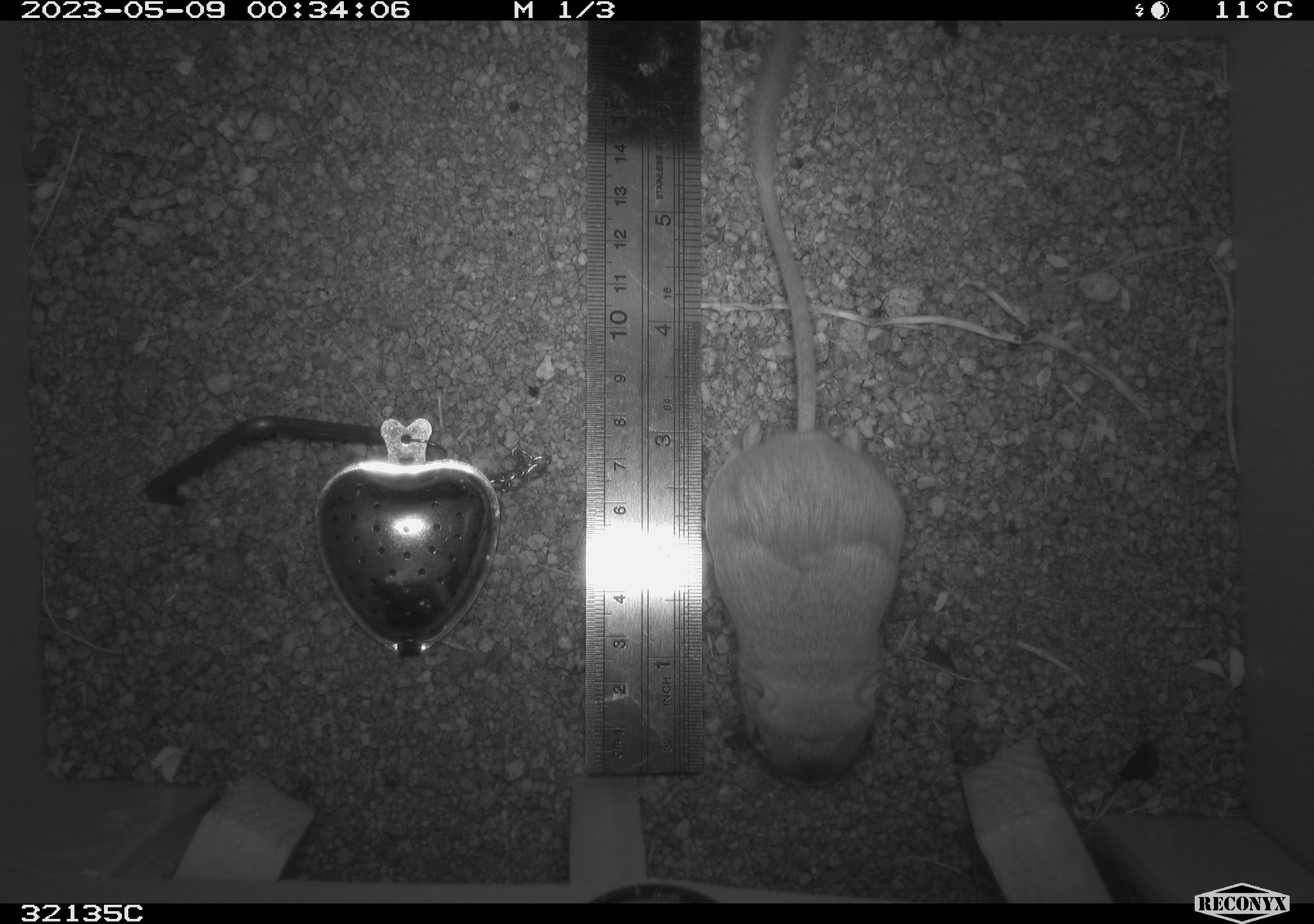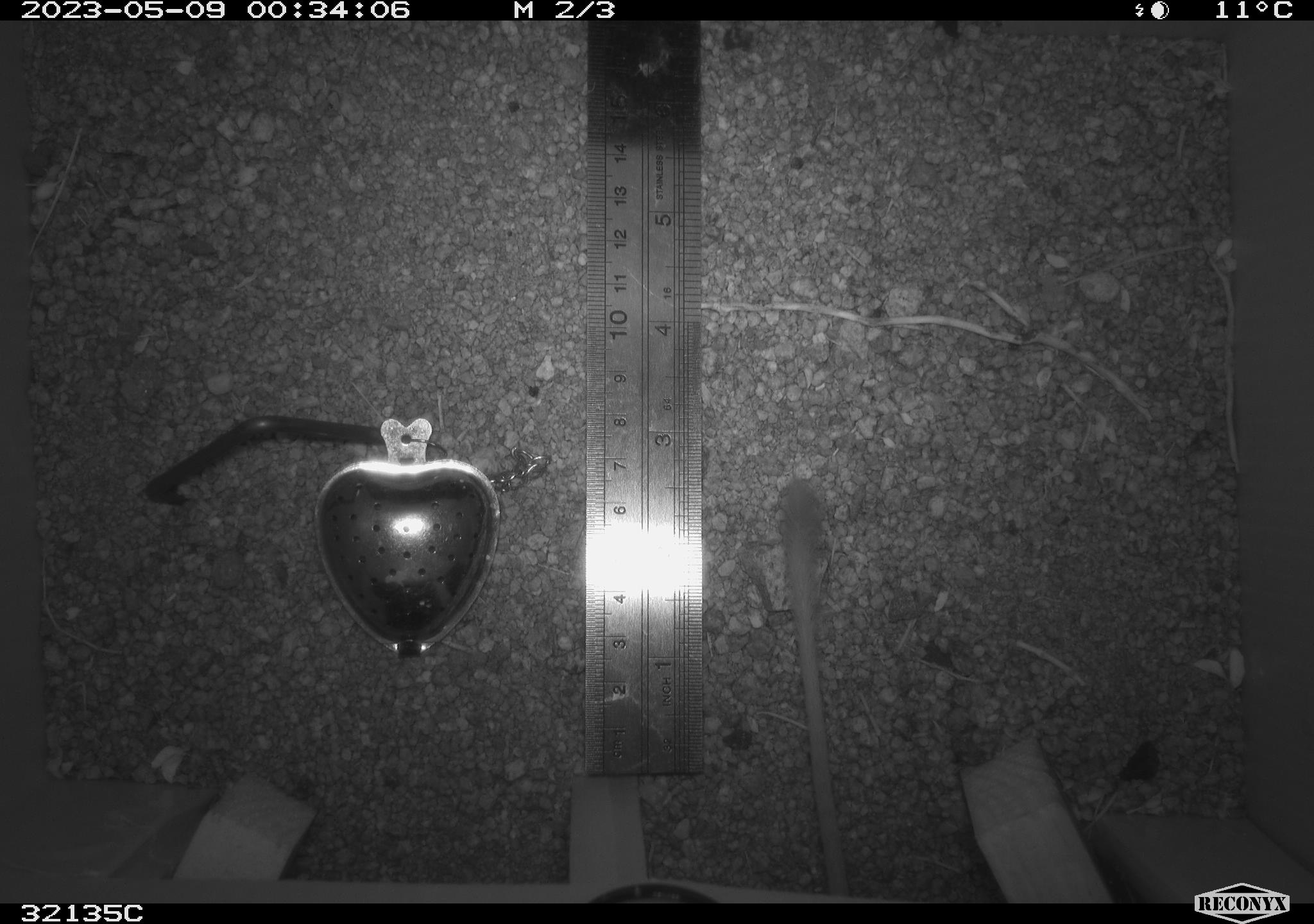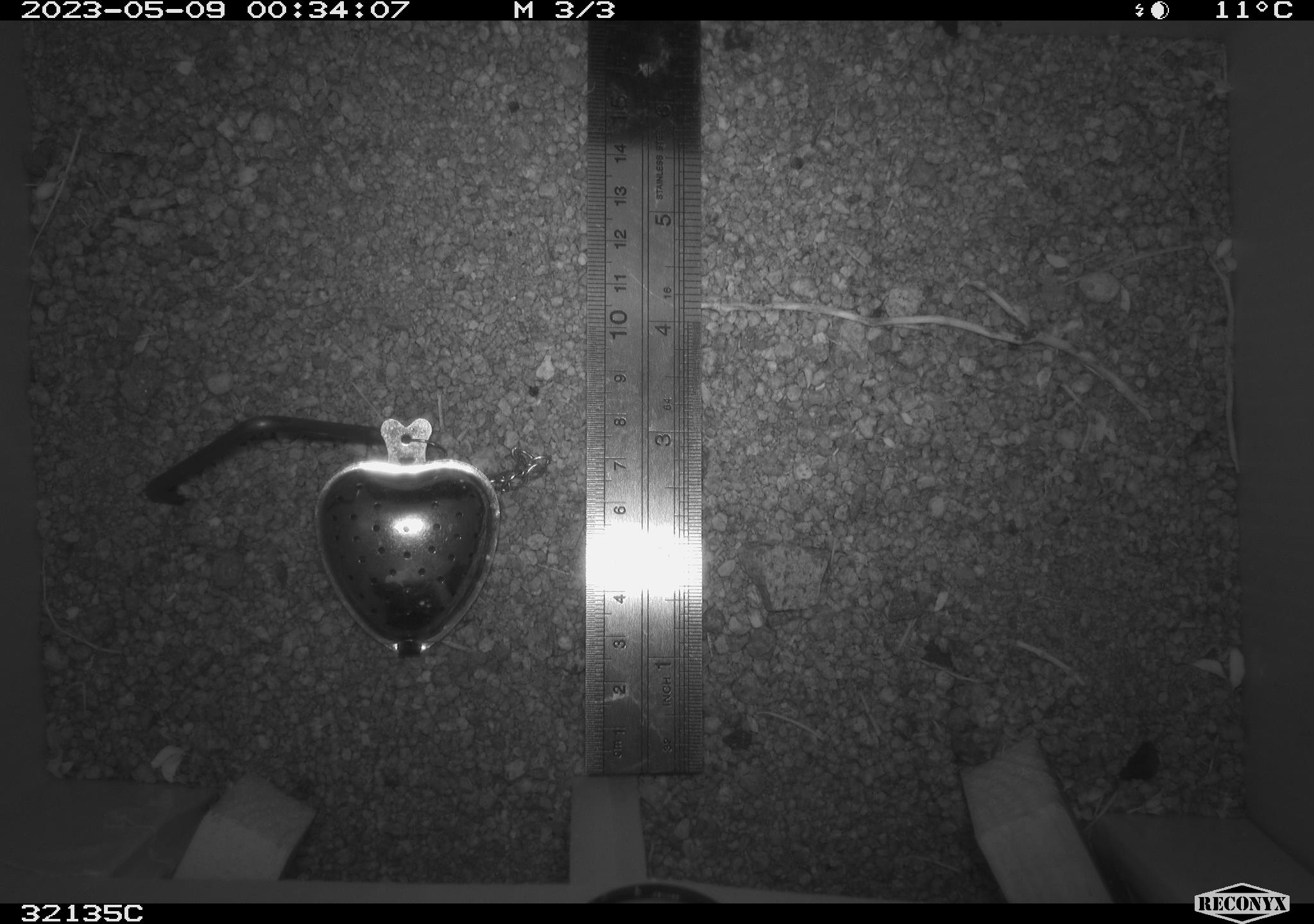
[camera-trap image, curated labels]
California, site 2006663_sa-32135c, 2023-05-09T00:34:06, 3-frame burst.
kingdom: Animalia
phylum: Chordata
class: Mammalia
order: Rodentia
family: Heteromyidae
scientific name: Heteromyidae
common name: kangaroo rats and pocket mice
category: heteromyidae family